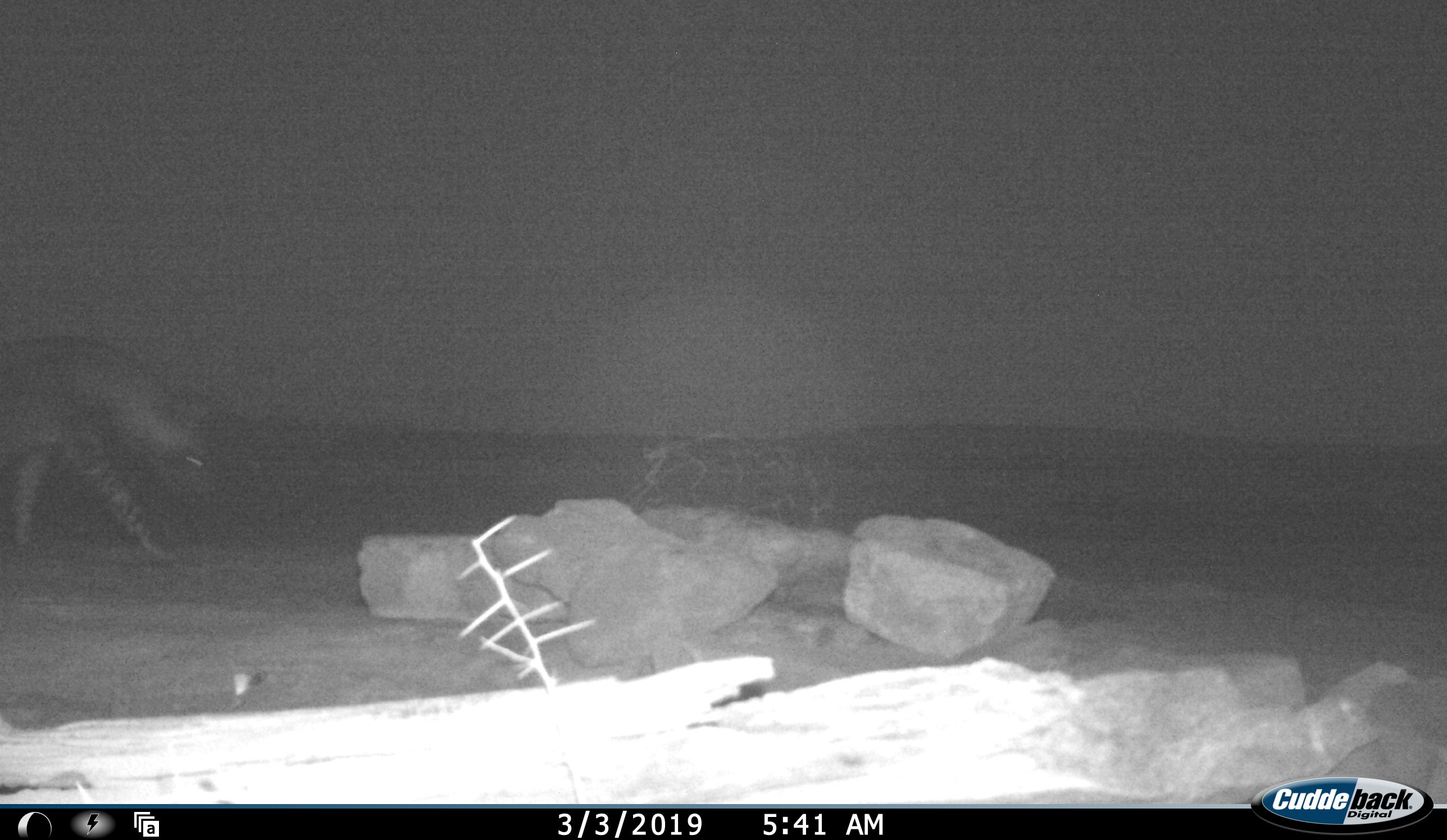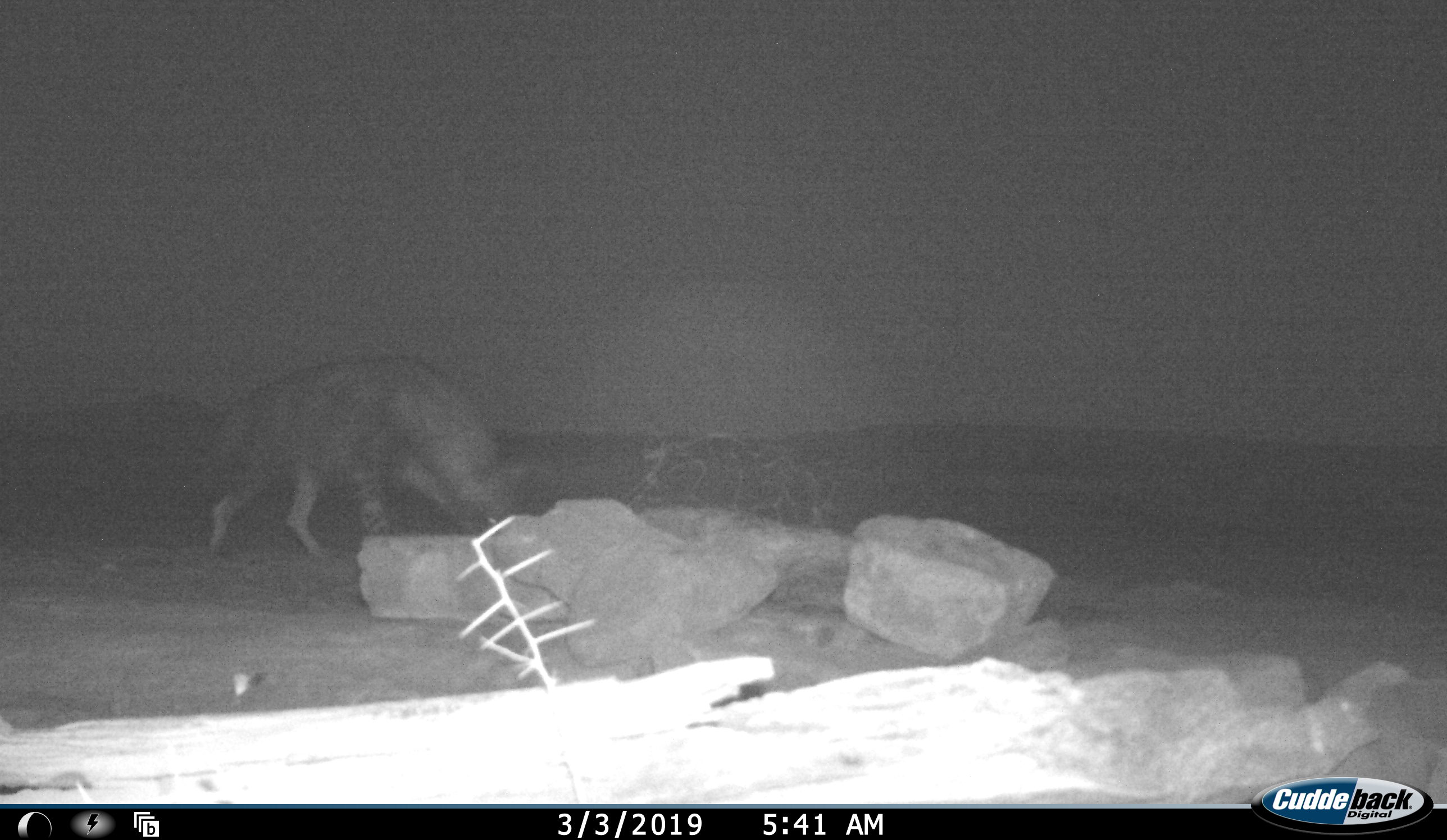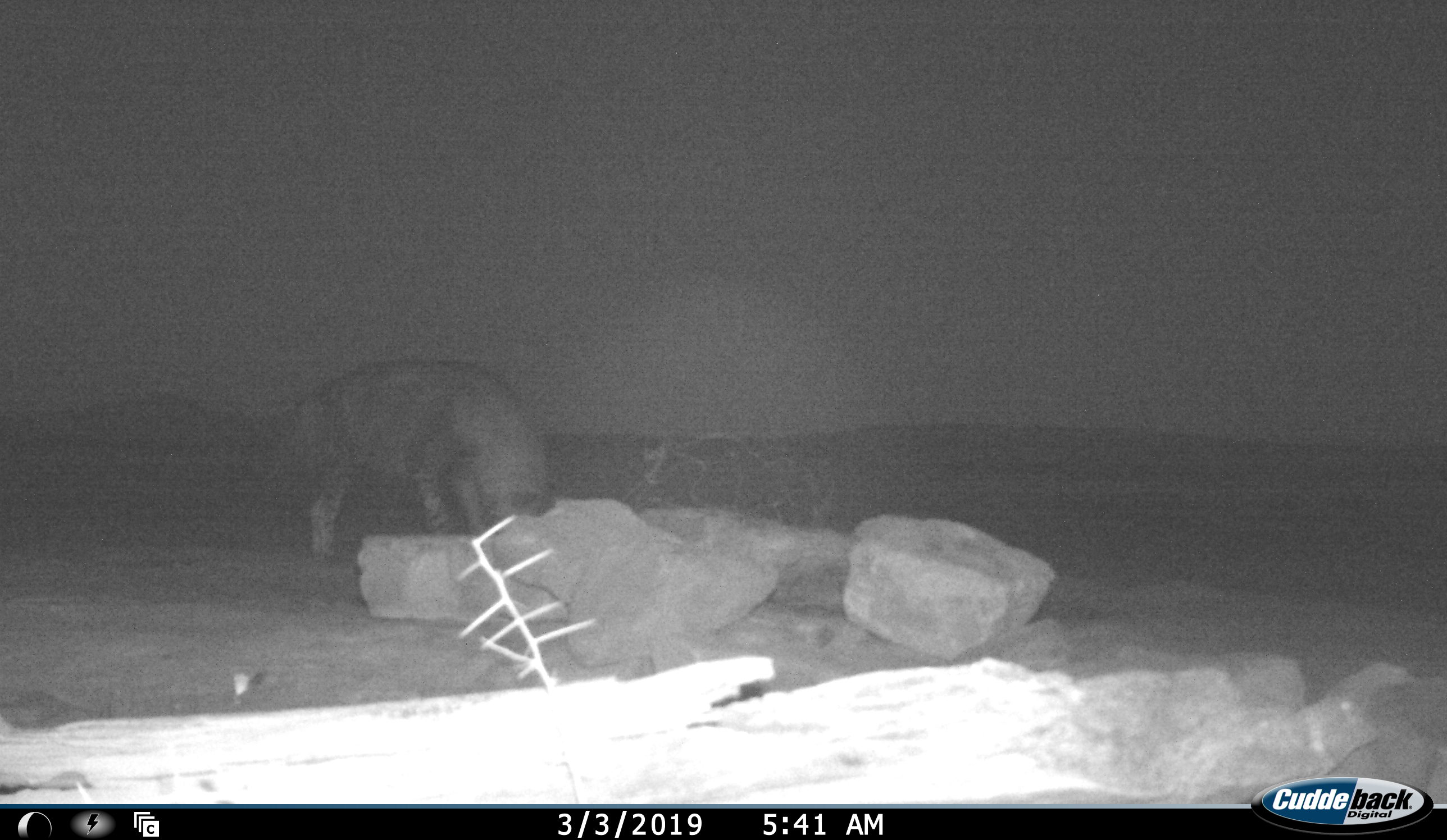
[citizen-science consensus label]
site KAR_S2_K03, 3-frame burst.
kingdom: Animalia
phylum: Chordata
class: Mammalia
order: Carnivora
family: Hyaenidae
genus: Parahyaena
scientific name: Parahyaena brunnea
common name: brown hyena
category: hyenabrown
Hyenabrown (brown hyena) (Parahyaena brunnea), count 1. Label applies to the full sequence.